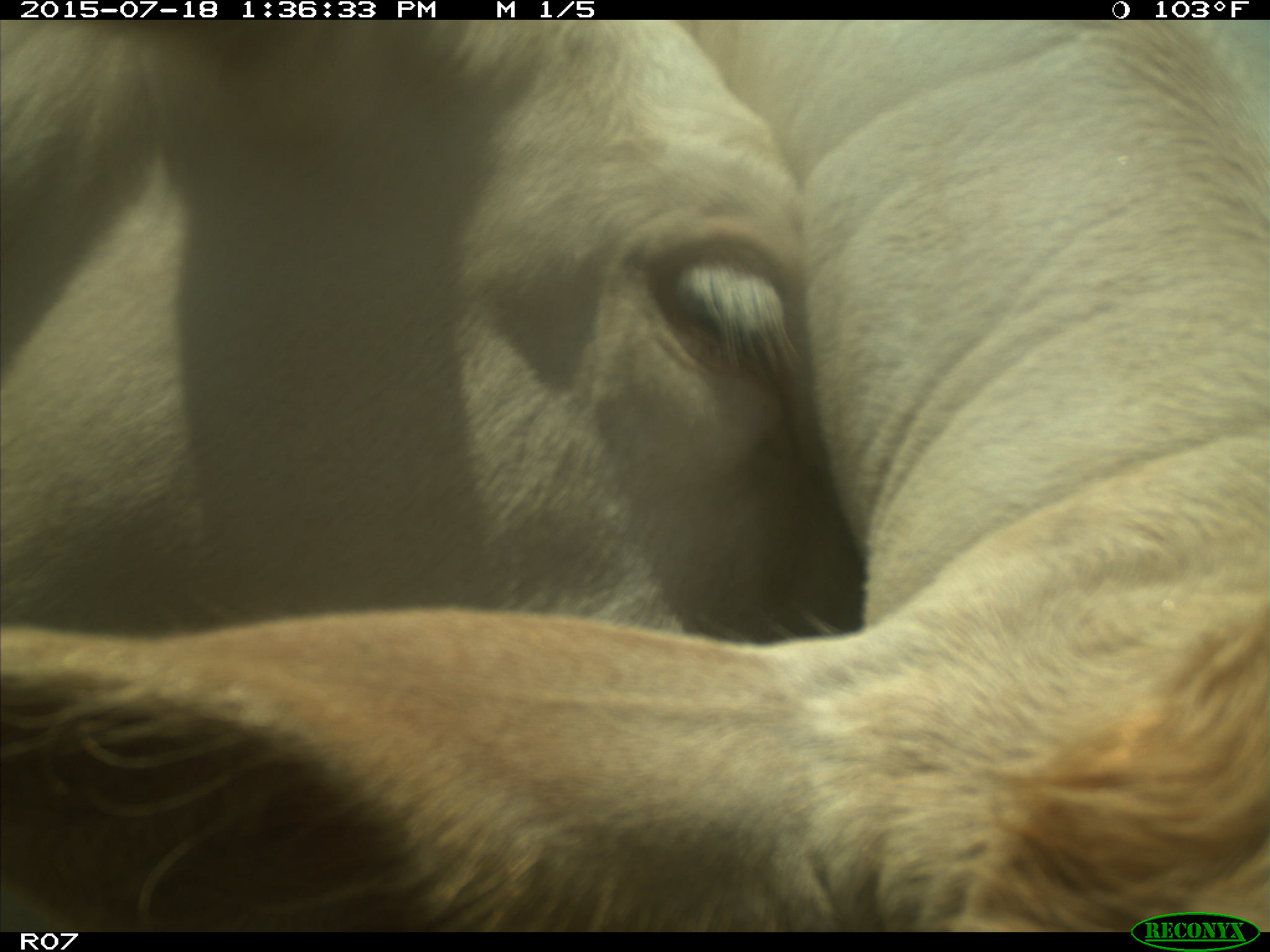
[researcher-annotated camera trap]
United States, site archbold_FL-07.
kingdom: Animalia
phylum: Chordata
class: Mammalia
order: Artiodactyla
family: Bovidae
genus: Bos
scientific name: Bos taurus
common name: domestic cow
Bos taurus (domestic cow).